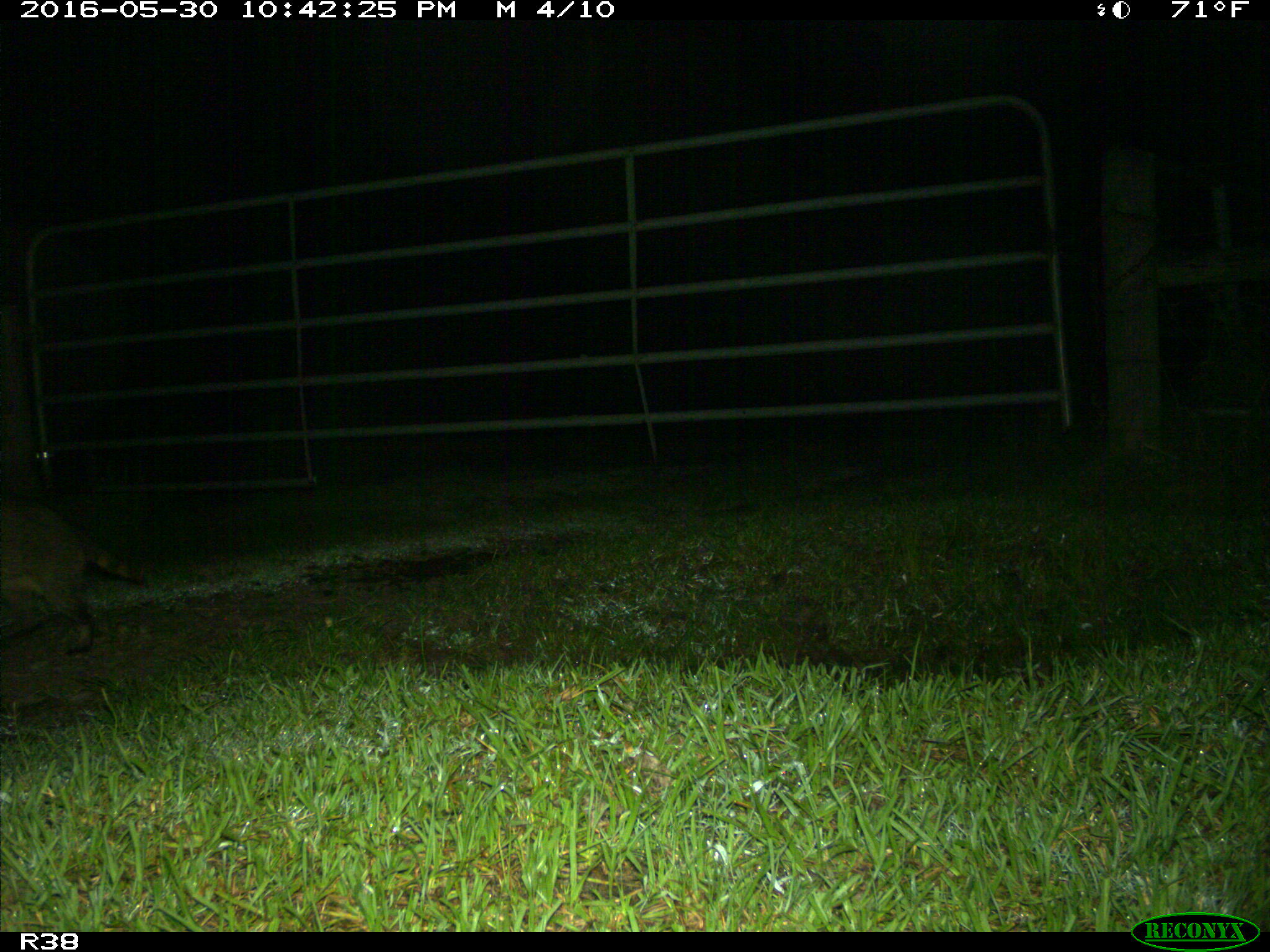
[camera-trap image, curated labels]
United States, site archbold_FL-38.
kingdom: Animalia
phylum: Chordata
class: Mammalia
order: Carnivora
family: Procyonidae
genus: Procyon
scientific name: Procyon lotor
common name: common raccoon